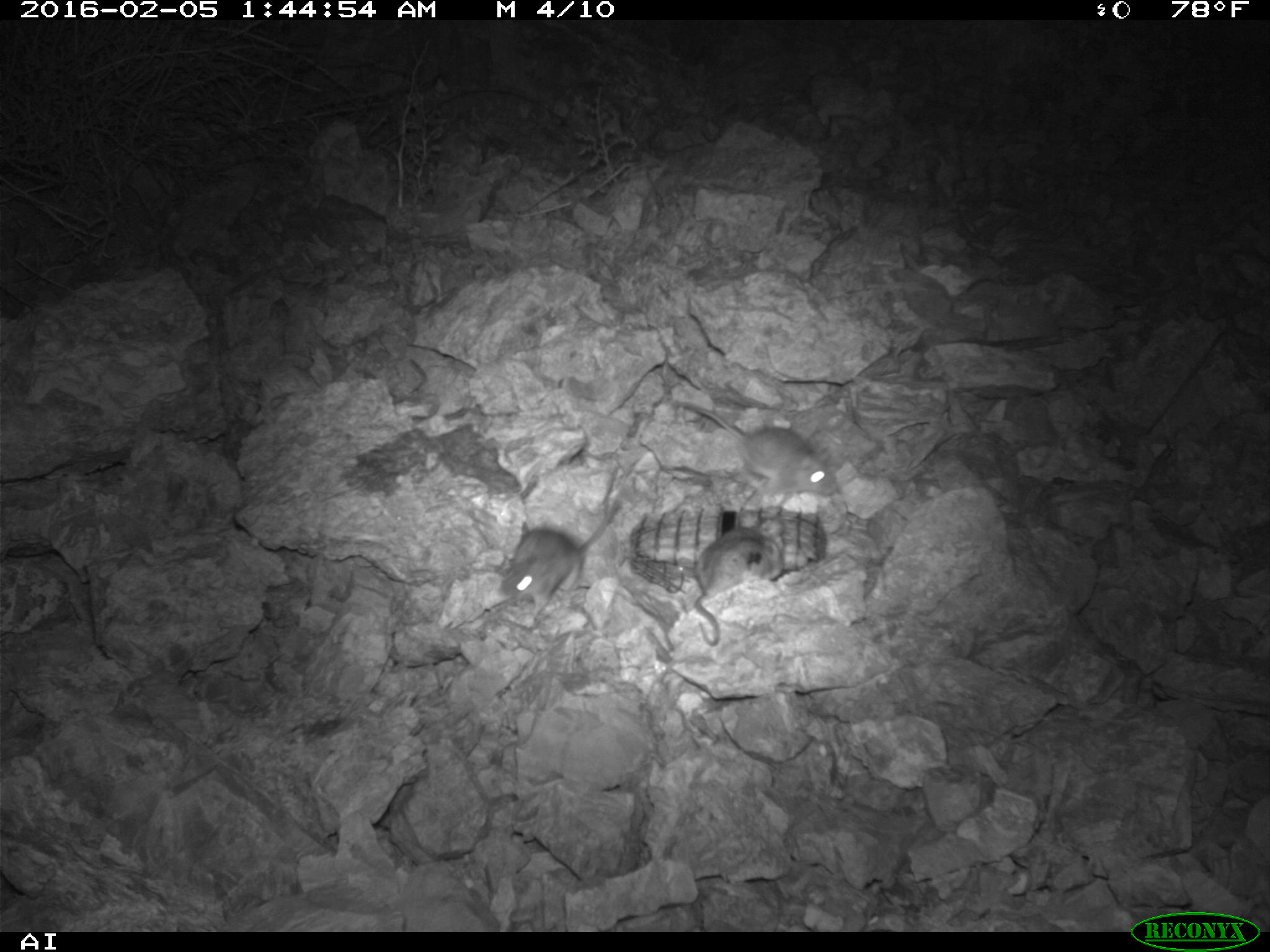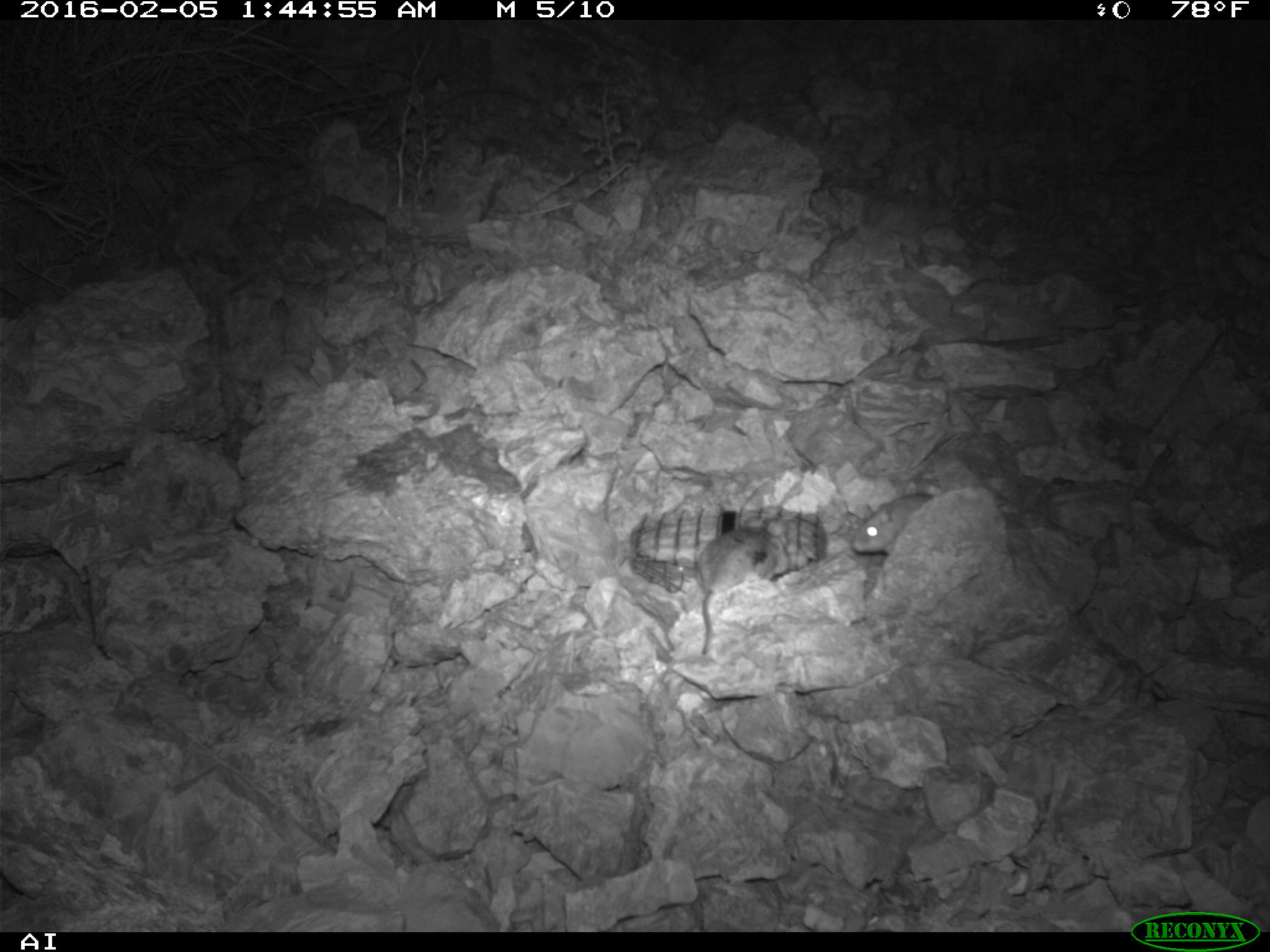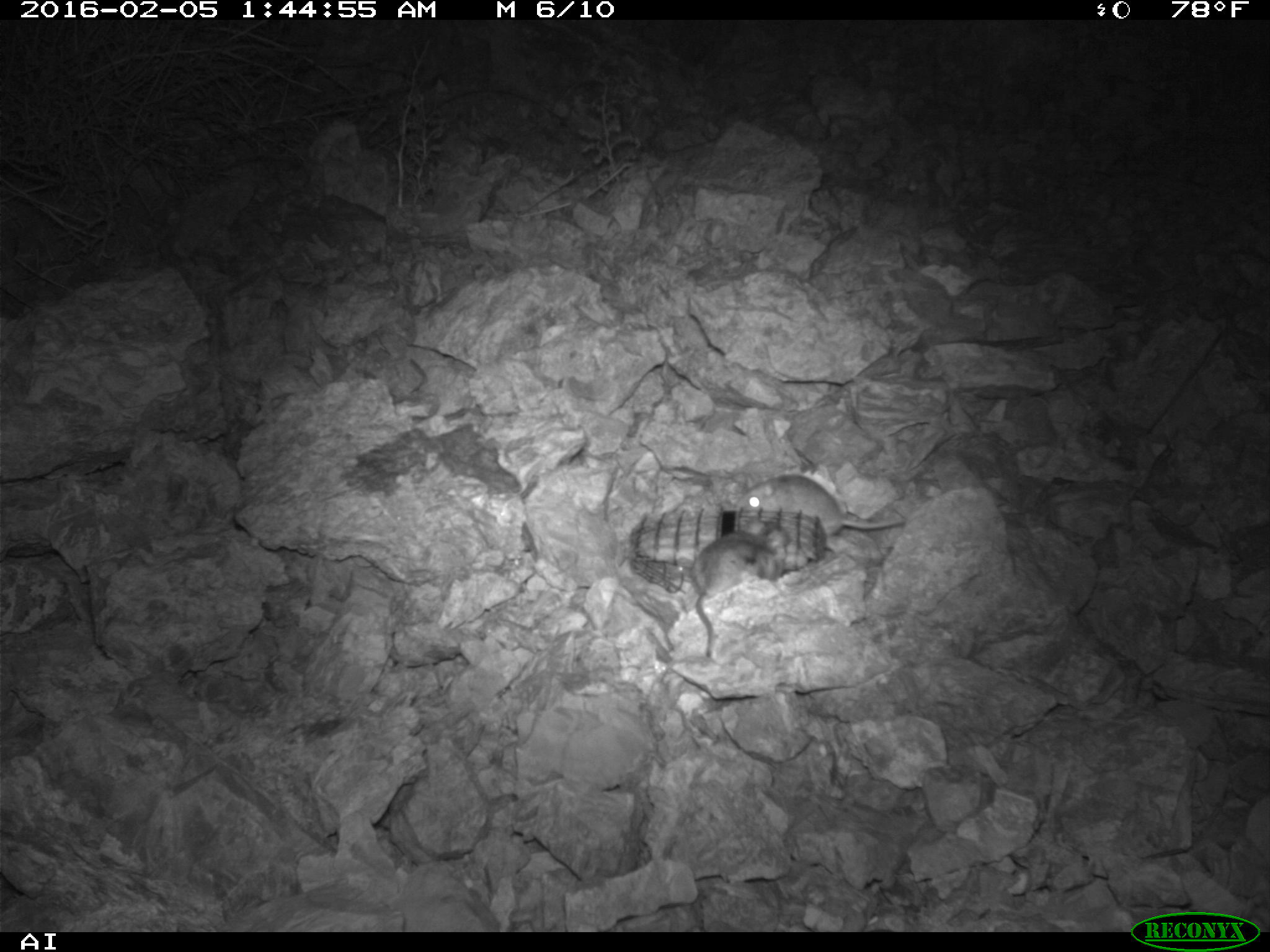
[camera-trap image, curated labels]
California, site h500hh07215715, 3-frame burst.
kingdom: Animalia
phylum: Chordata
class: Mammalia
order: Rodentia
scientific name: Rodentia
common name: rodent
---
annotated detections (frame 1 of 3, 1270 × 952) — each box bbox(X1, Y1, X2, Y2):
rodent: bbox(502, 503, 621, 615); bbox(698, 408, 838, 495); bbox(693, 527, 784, 646)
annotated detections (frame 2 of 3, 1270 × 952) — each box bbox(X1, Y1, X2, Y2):
rodent: bbox(694, 527, 781, 658); bbox(853, 493, 956, 562)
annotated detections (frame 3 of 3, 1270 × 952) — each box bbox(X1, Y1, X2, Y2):
rodent: bbox(688, 525, 790, 663); bbox(734, 475, 905, 539)